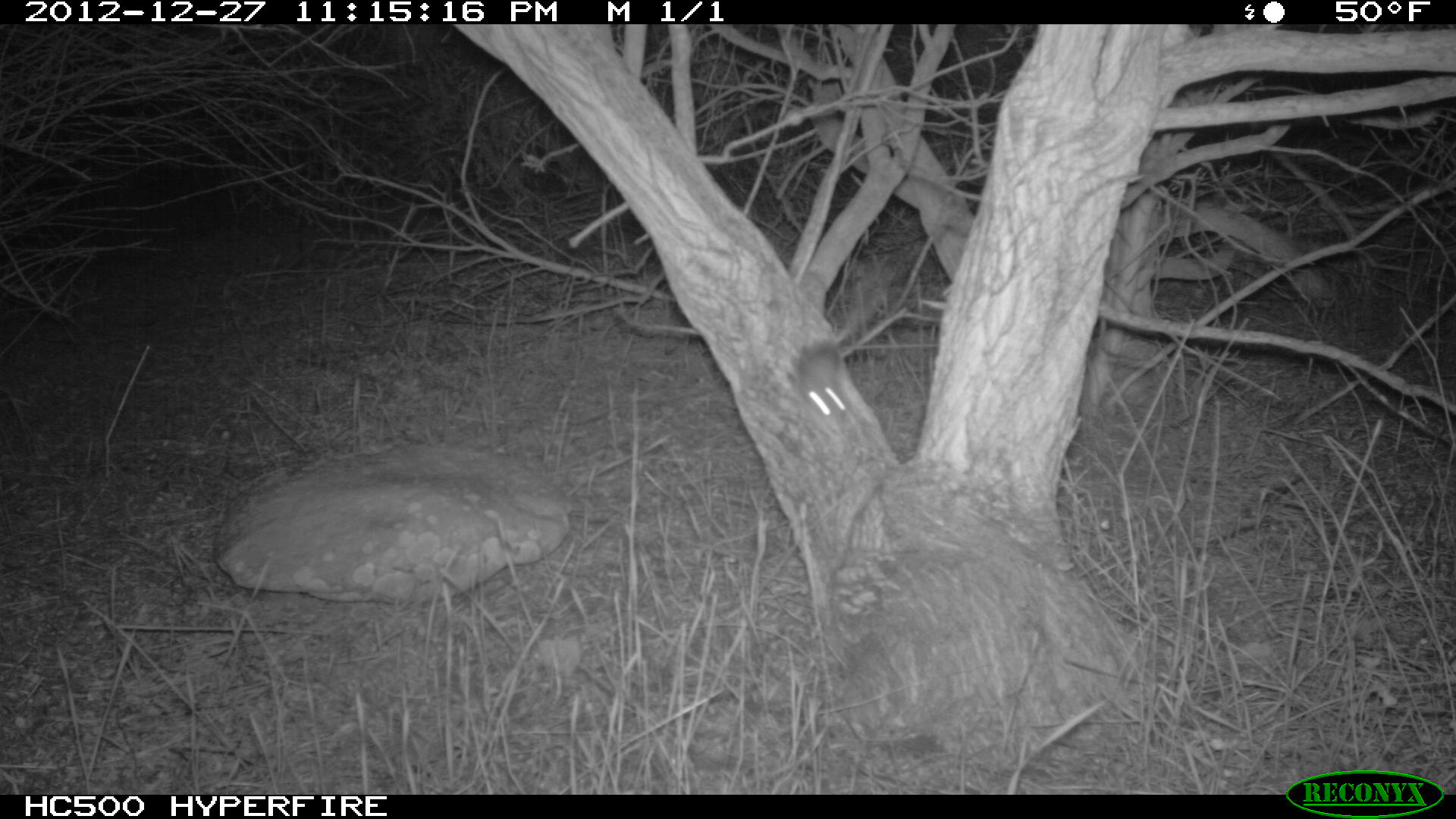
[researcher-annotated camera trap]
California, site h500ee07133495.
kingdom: Animalia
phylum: Chordata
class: Mammalia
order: Rodentia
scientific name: Rodentia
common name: rodent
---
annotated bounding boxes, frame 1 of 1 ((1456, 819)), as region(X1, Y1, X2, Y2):
rodent: region(799, 291, 883, 427)